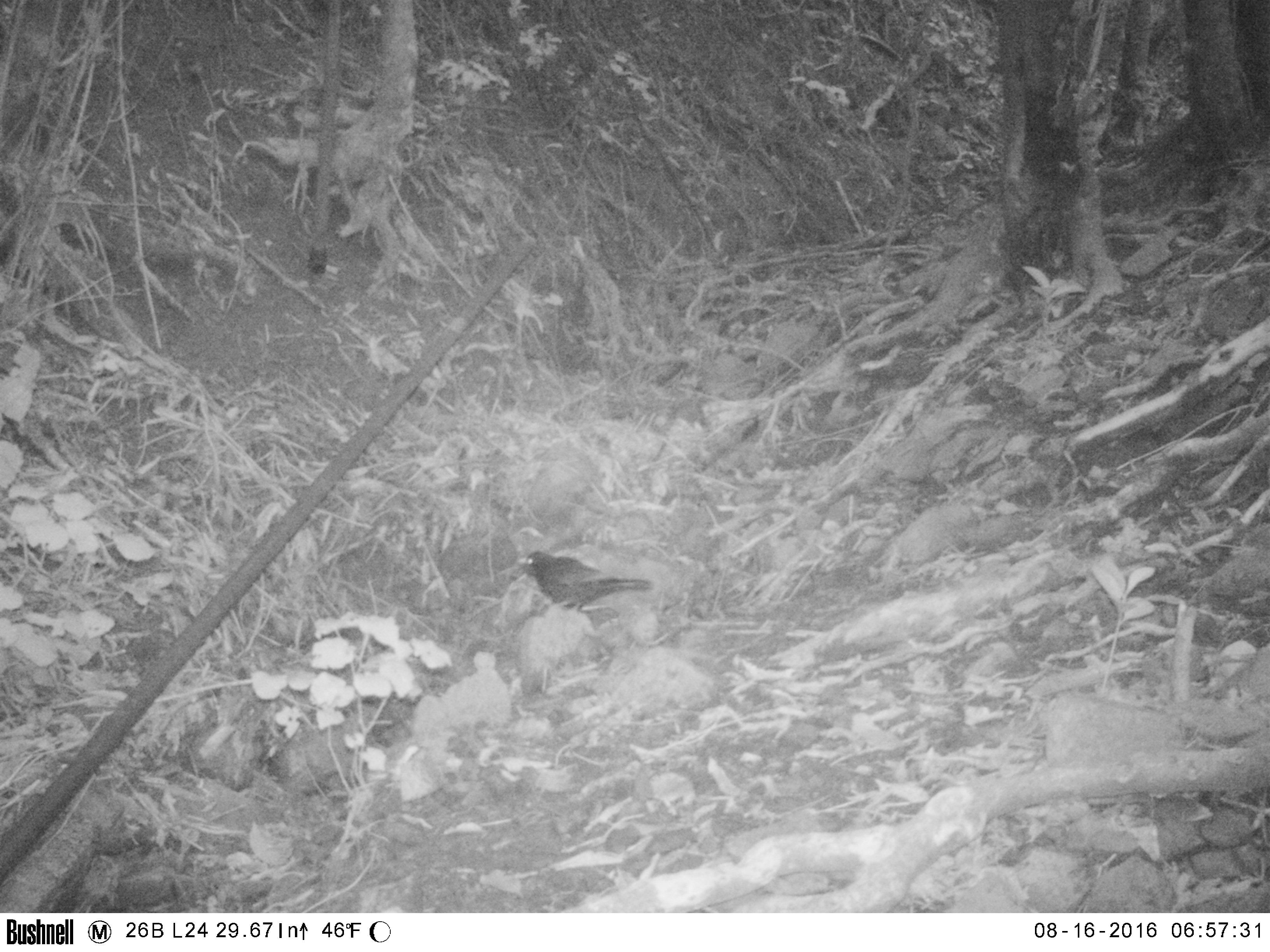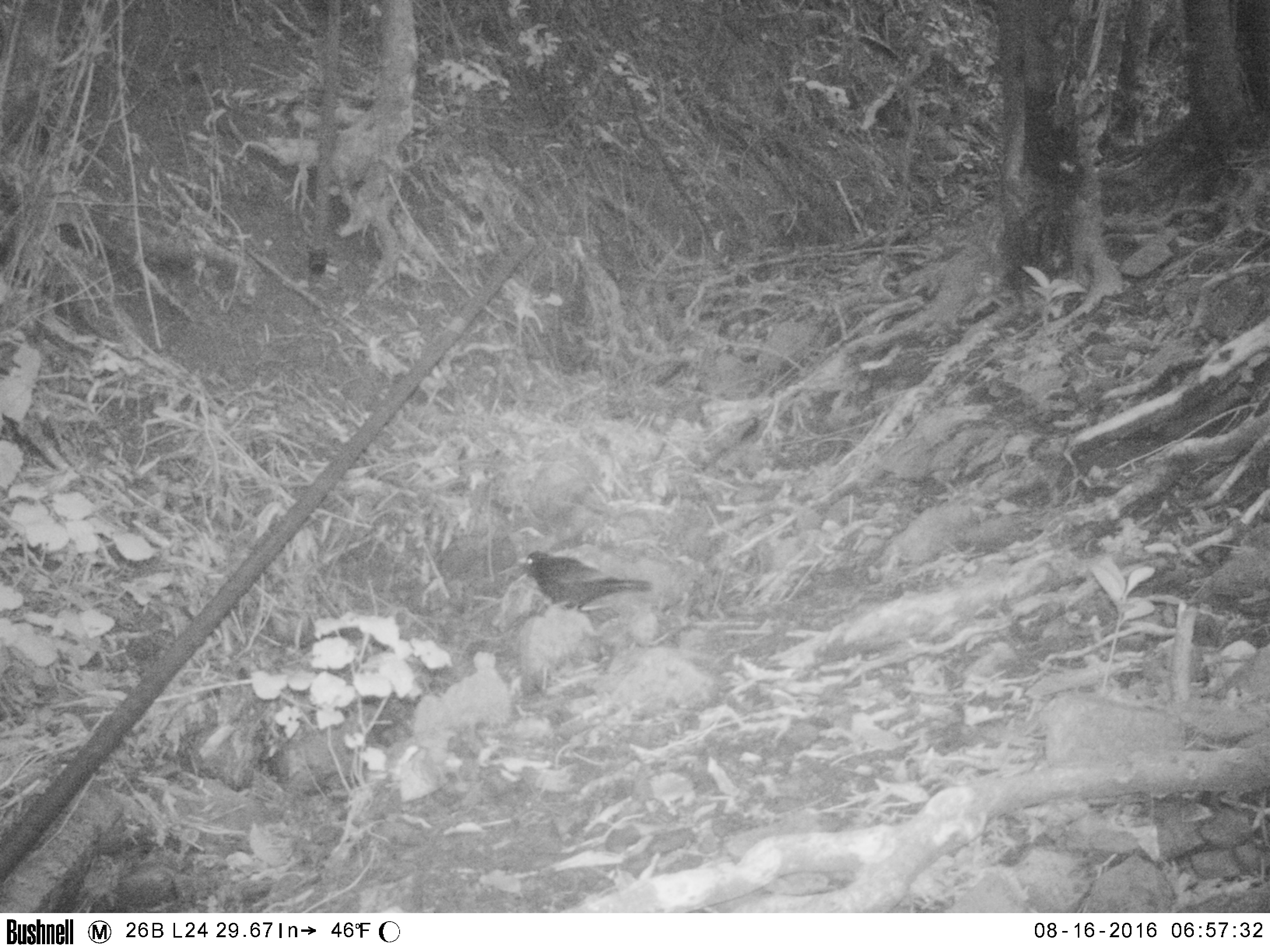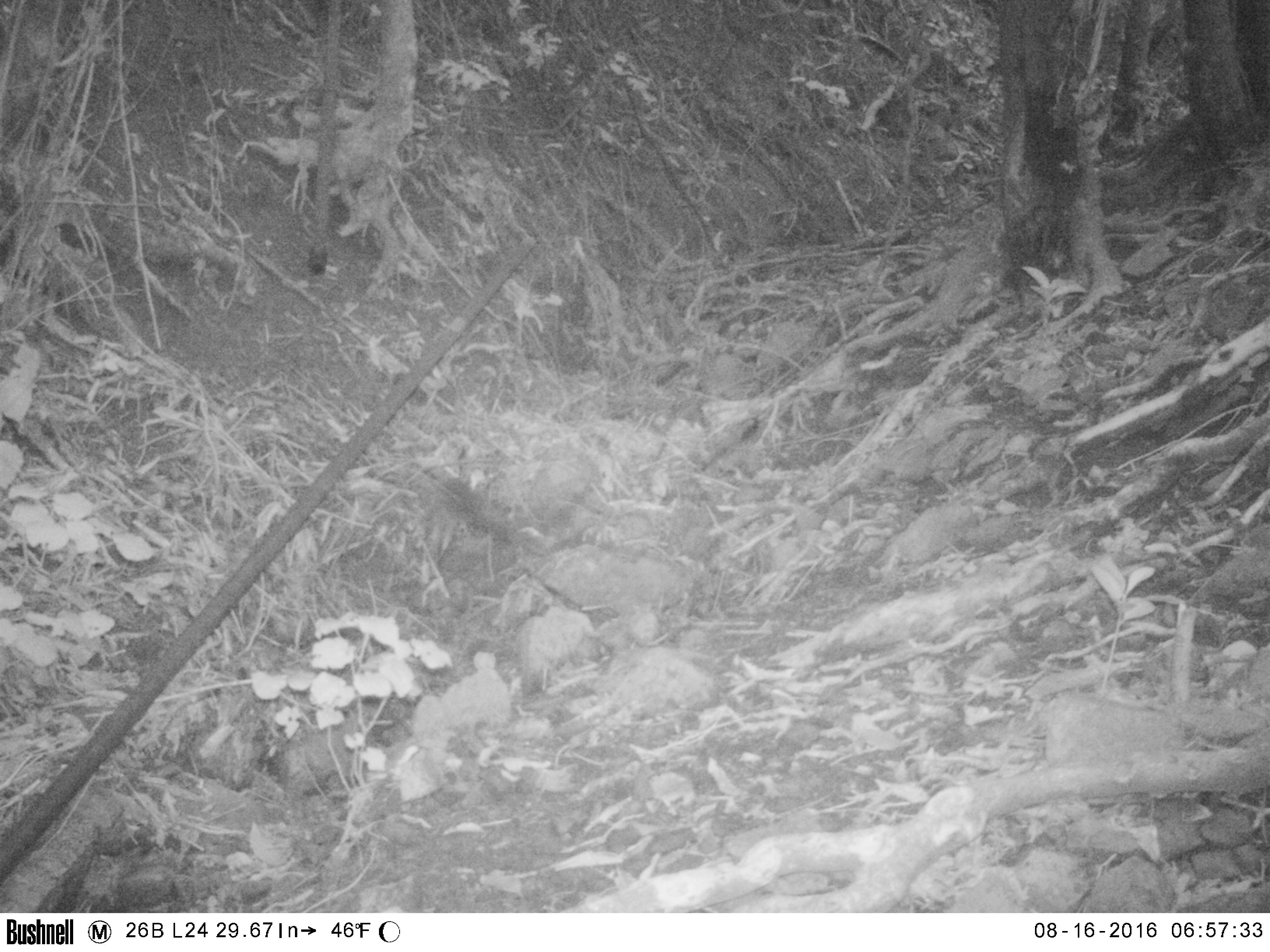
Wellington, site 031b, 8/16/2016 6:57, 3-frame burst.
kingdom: Animalia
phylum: Chordata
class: Aves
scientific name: Aves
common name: bird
Bird (Aves).